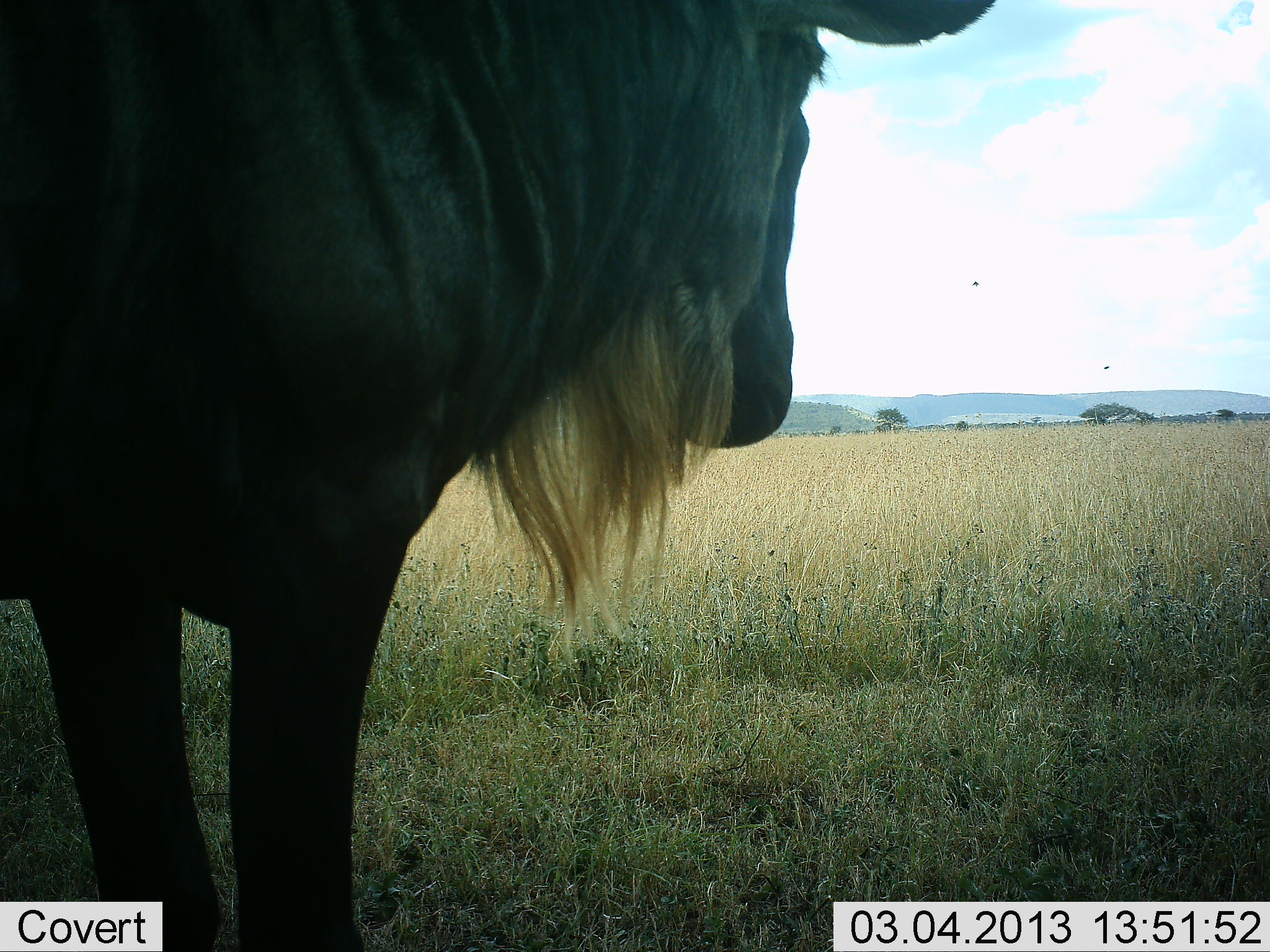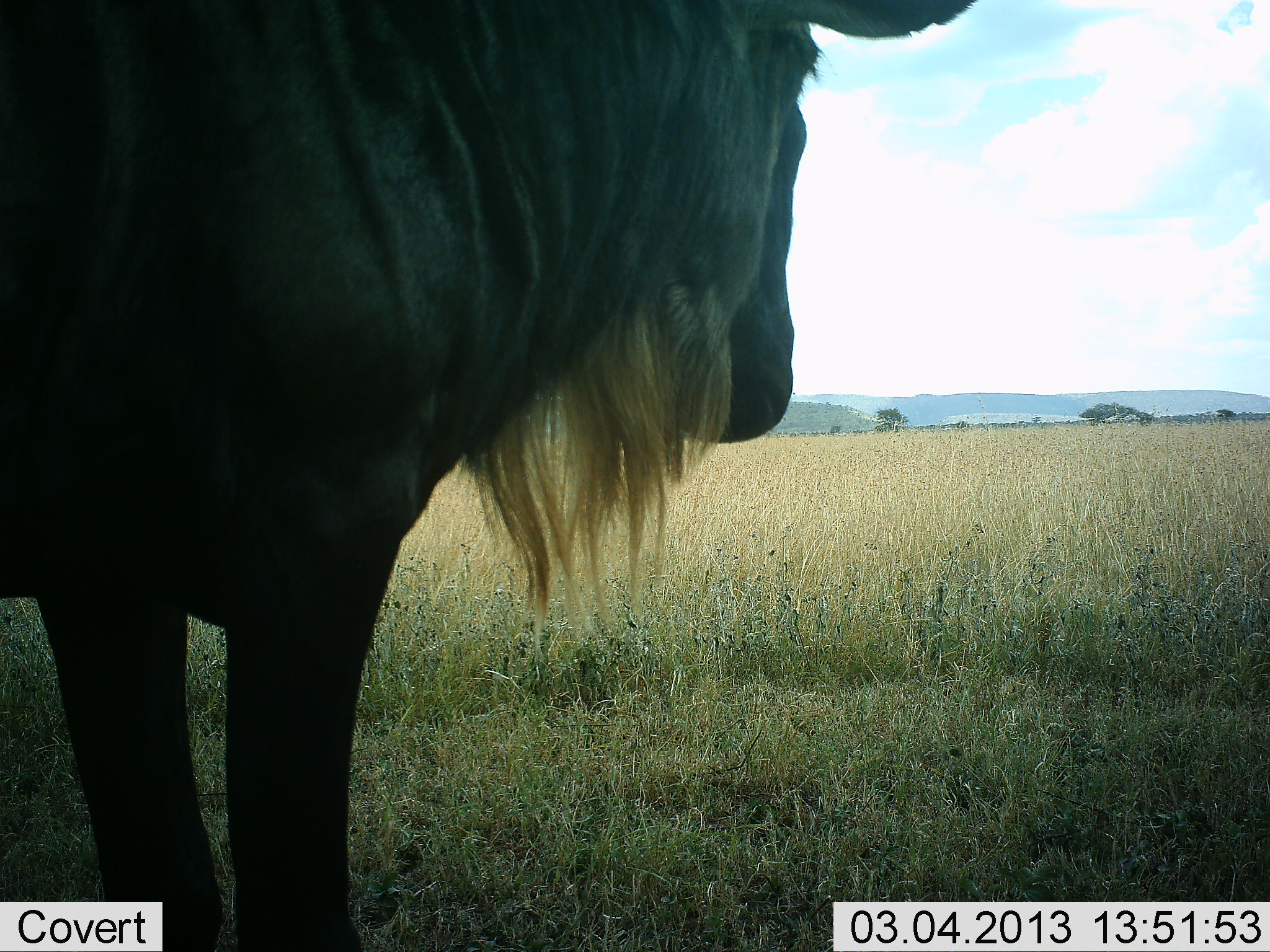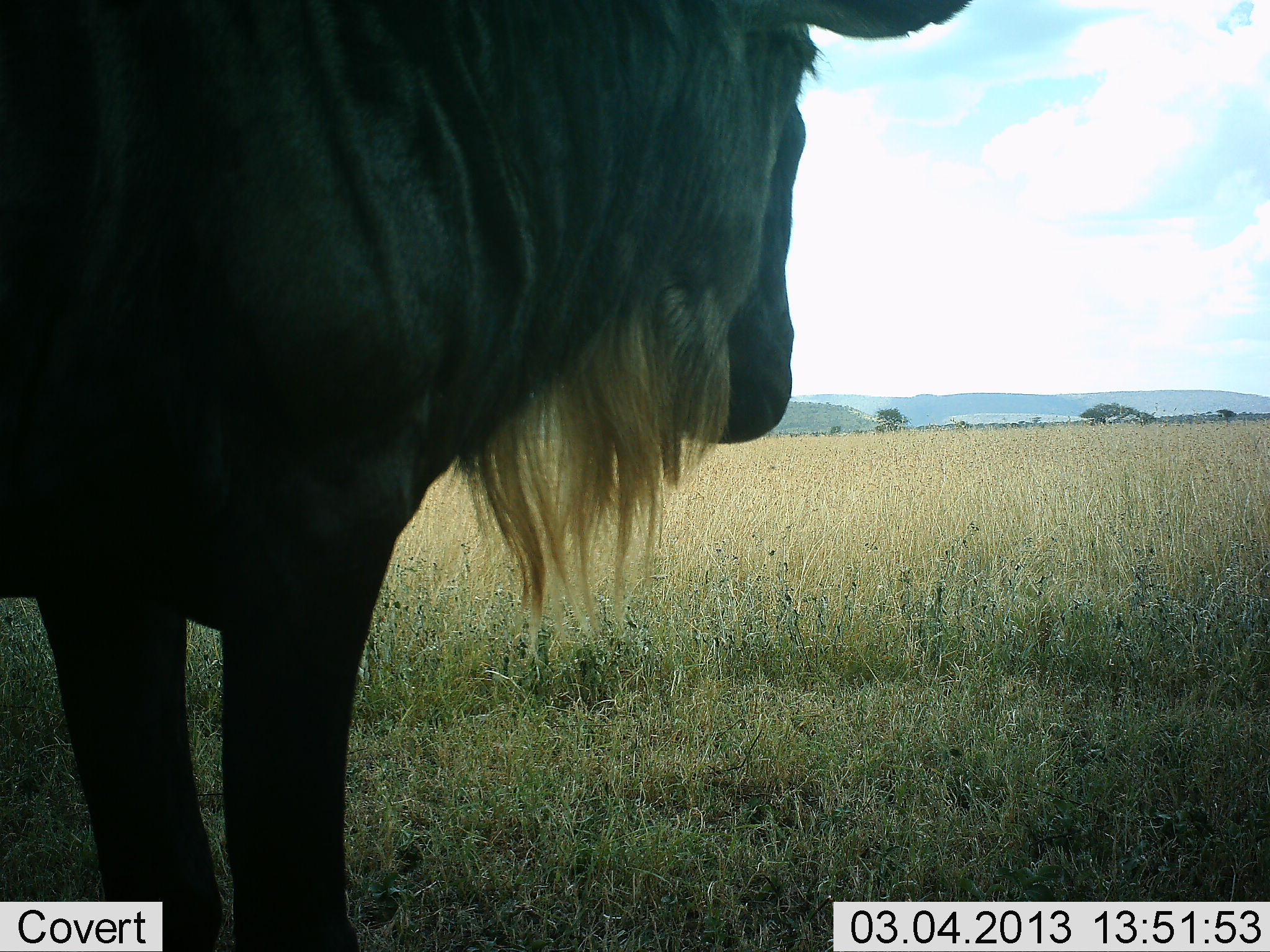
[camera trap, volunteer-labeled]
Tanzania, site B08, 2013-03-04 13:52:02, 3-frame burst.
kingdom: Animalia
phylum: Chordata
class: Mammalia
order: Artiodactyla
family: Bovidae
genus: Connochaetes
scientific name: Connochaetes taurinus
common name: blue wildebeest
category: wildebeest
Wildebeest (blue wildebeest) (Connochaetes taurinus), count 1. Behavior (volunteer vote fractions): standing 95%, resting 0%, moving 0%, interacting 0%. Young present (vote fraction): 0%. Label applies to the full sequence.